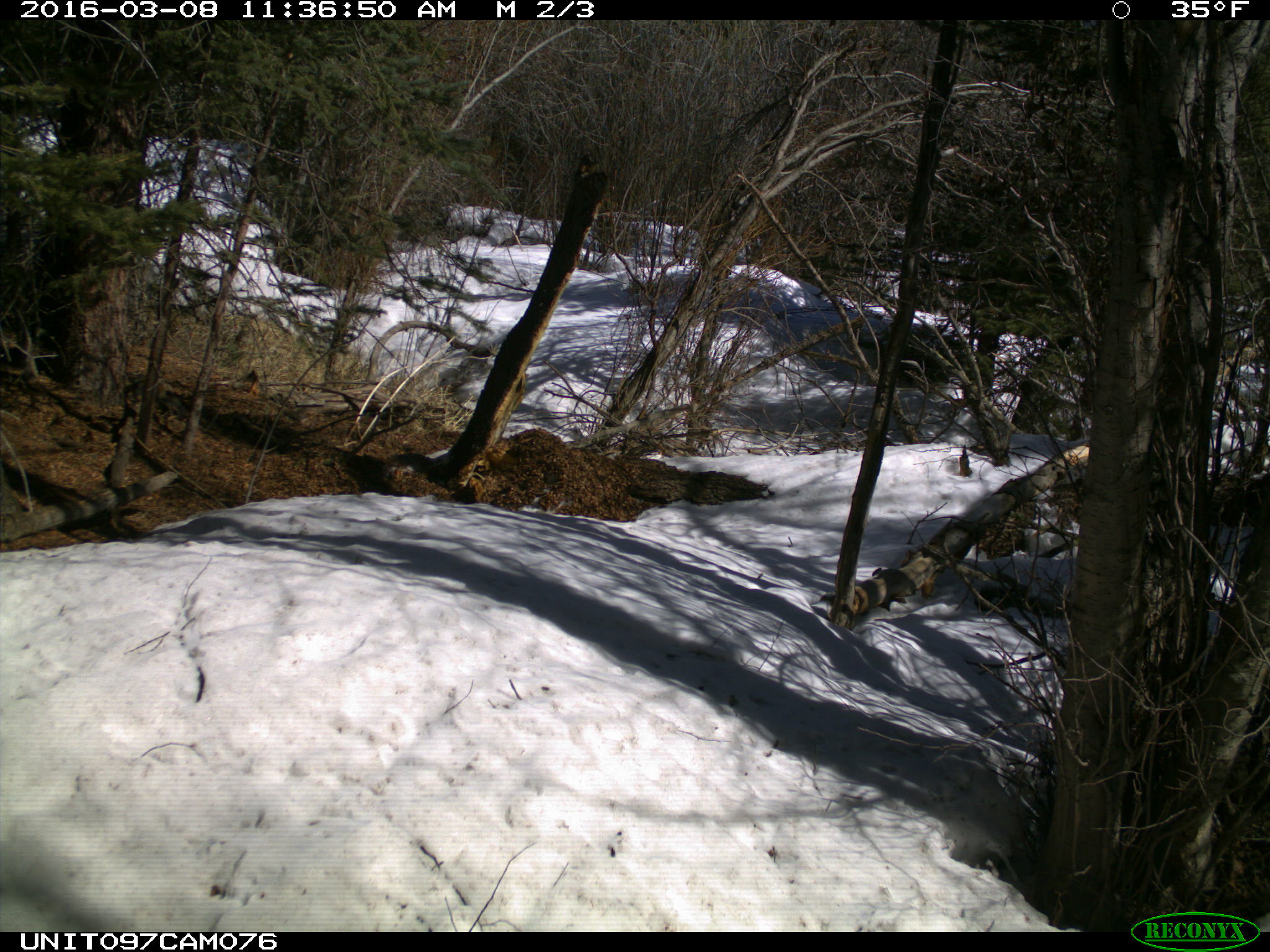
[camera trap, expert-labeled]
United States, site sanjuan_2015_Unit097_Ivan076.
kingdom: Animalia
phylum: Chordata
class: Mammalia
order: Rodentia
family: Sciuridae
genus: Tamiasciurus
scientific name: Tamiasciurus hudsonicus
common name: american red squirrel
Tamiasciurus hudsonicus (american red squirrel).